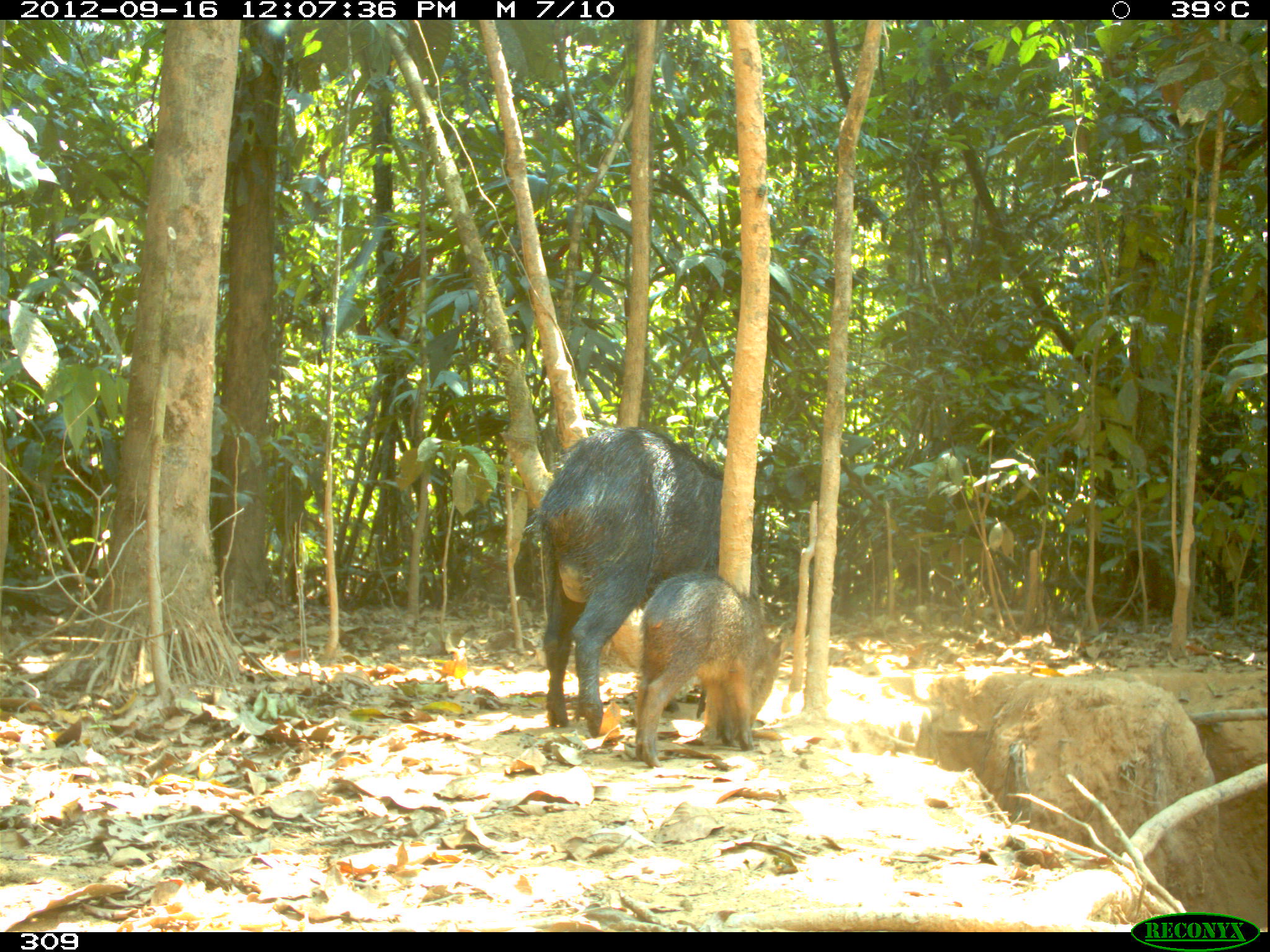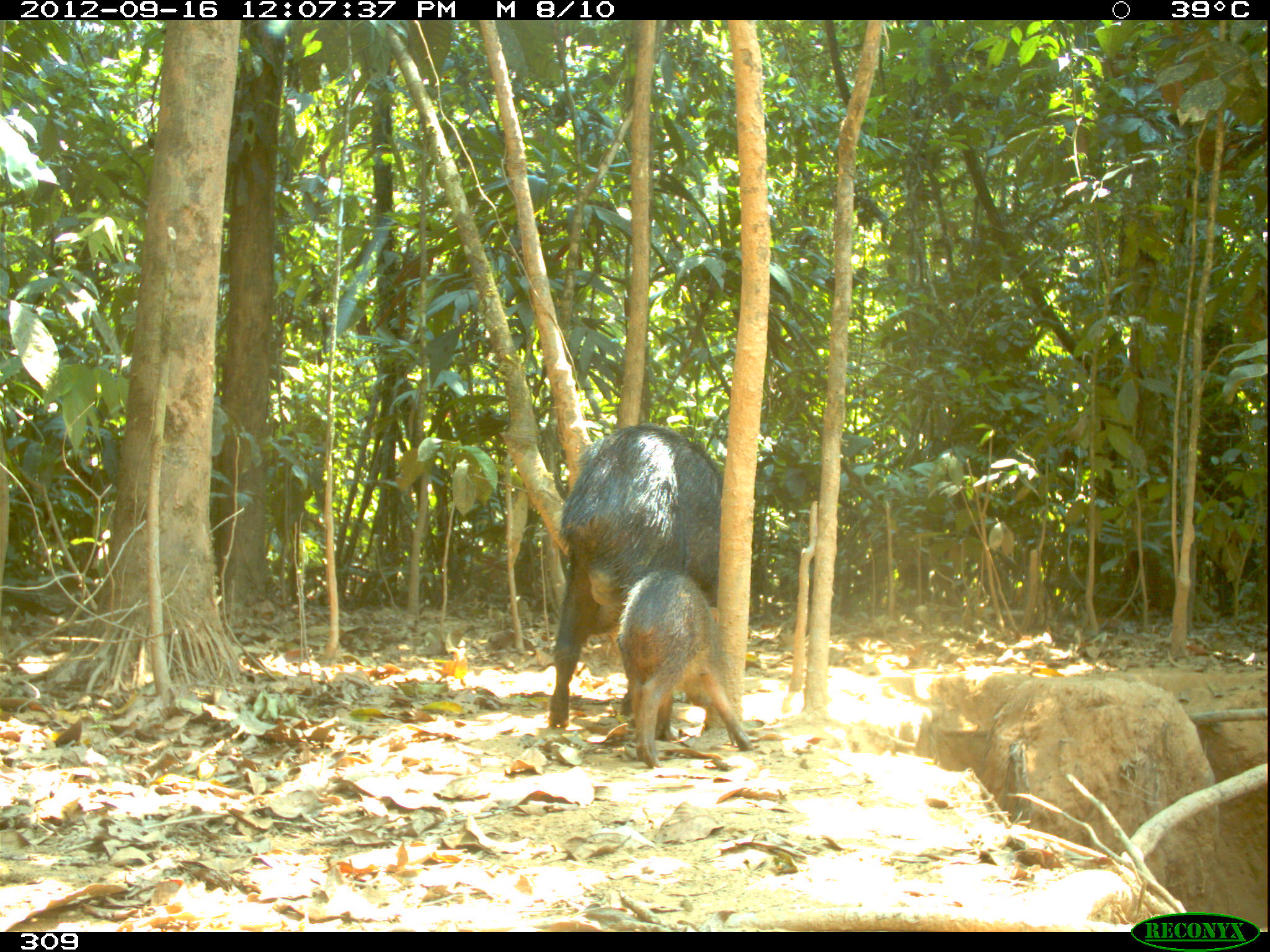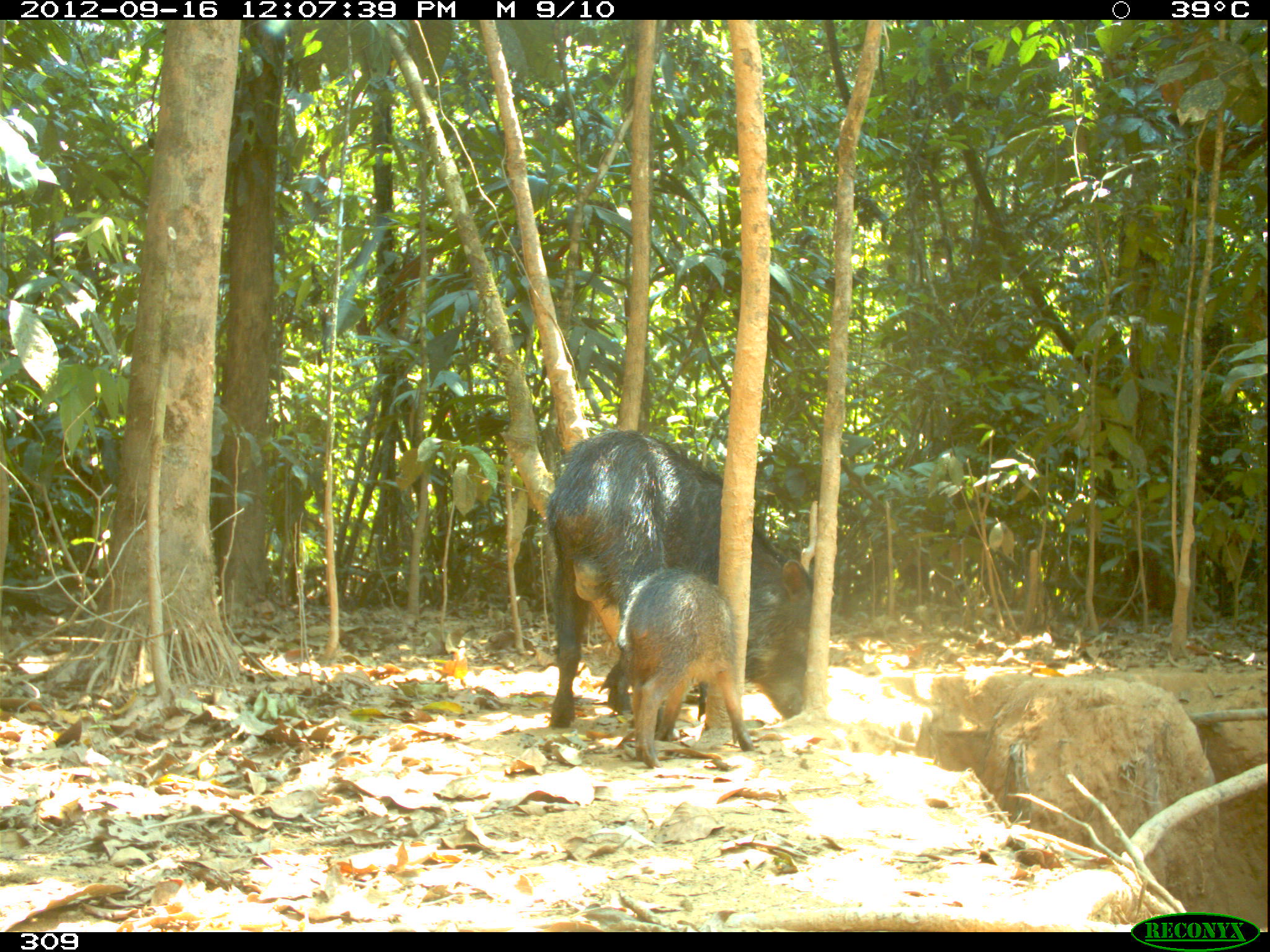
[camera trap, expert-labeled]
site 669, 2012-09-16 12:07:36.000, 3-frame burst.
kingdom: Animalia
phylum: Chordata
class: Mammalia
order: Artiodactyla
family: Tayassuidae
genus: Tayassu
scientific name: Tayassu pecari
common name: white-lipped peccary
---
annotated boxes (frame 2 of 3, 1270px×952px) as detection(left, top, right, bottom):
tayassu pecari: detection(547, 421, 723, 734); detection(614, 568, 753, 768)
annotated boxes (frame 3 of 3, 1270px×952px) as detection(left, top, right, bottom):
tayassu pecari: detection(544, 428, 813, 738); detection(615, 567, 755, 768)